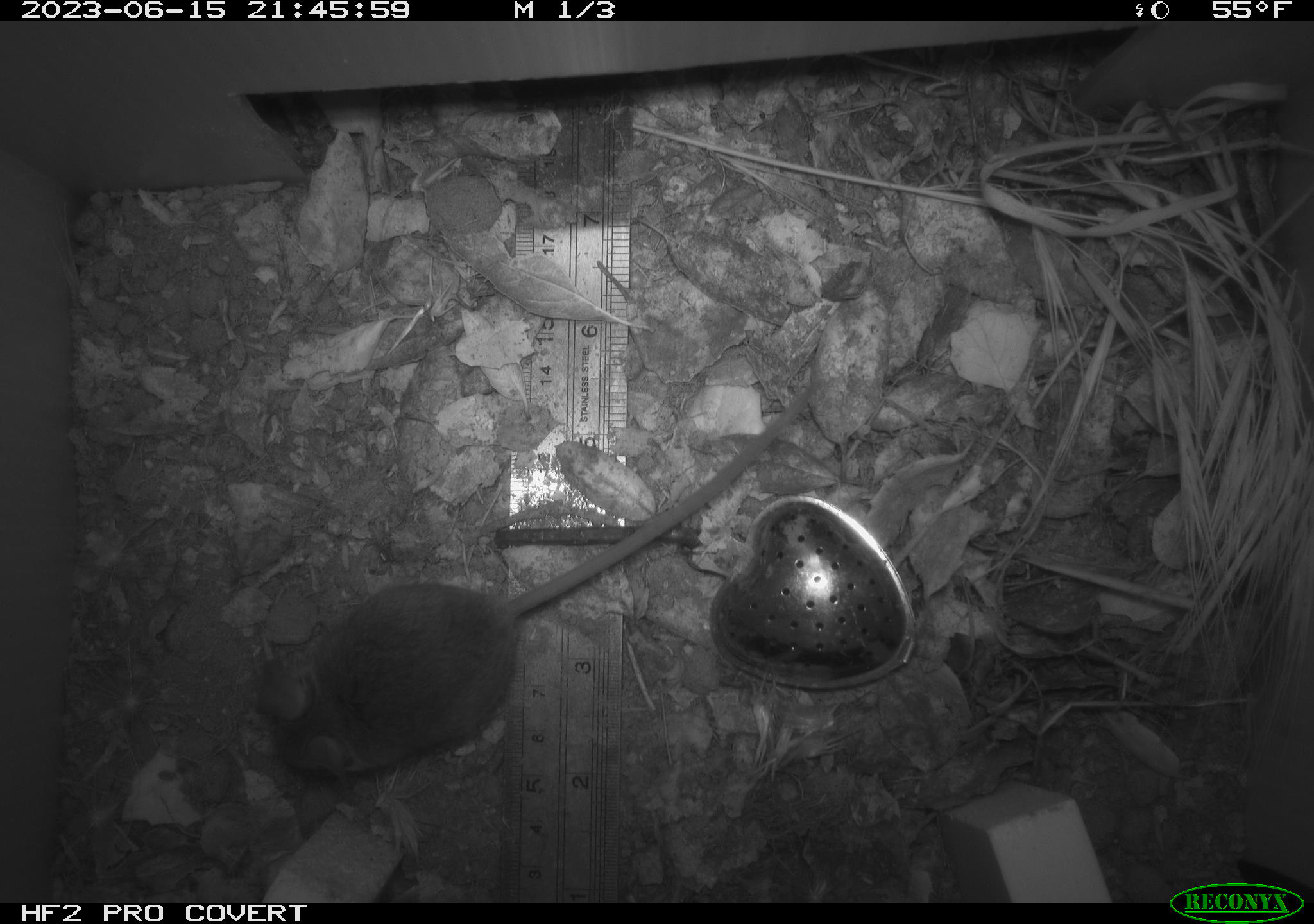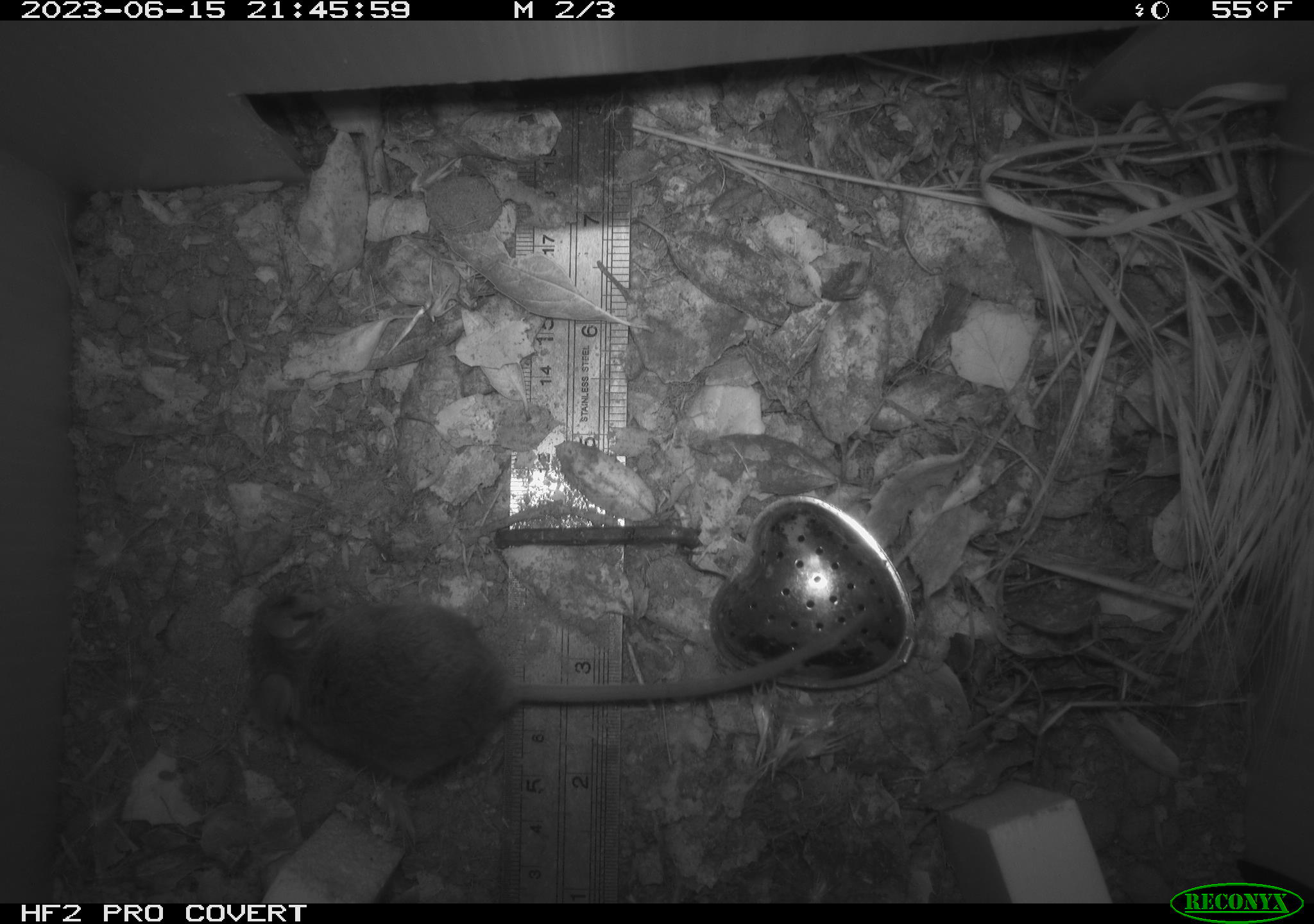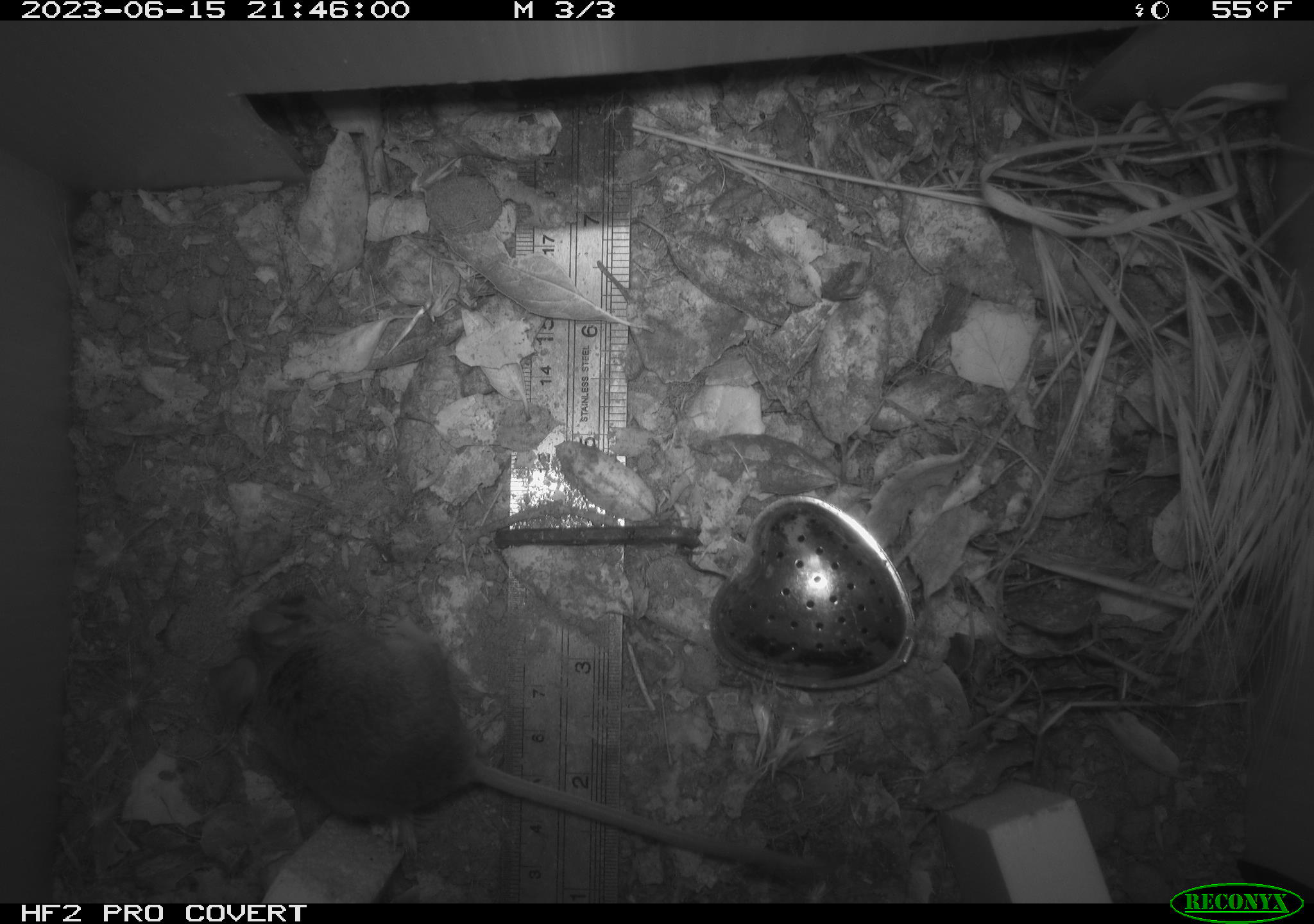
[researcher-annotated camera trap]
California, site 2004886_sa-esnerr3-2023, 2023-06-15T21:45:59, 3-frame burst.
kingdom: Animalia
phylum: Chordata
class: Mammalia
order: Rodentia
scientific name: Rodentia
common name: mouse species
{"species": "mouse species (Rodentia)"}